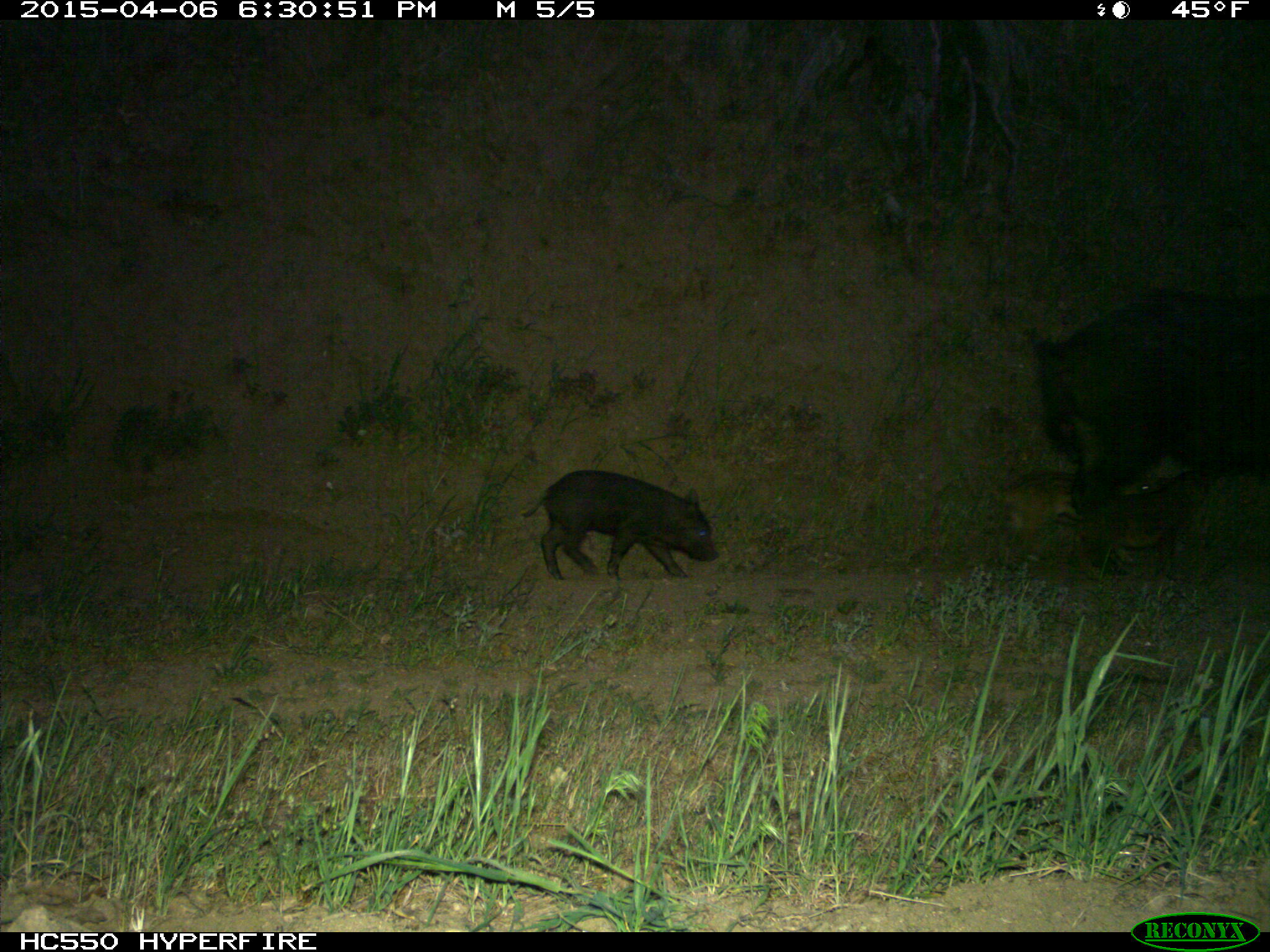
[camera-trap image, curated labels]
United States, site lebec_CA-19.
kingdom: Animalia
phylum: Chordata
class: Mammalia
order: Artiodactyla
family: Suidae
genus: Sus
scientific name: Sus scrofa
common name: wild boar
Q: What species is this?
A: Sus scrofa (wild boar).